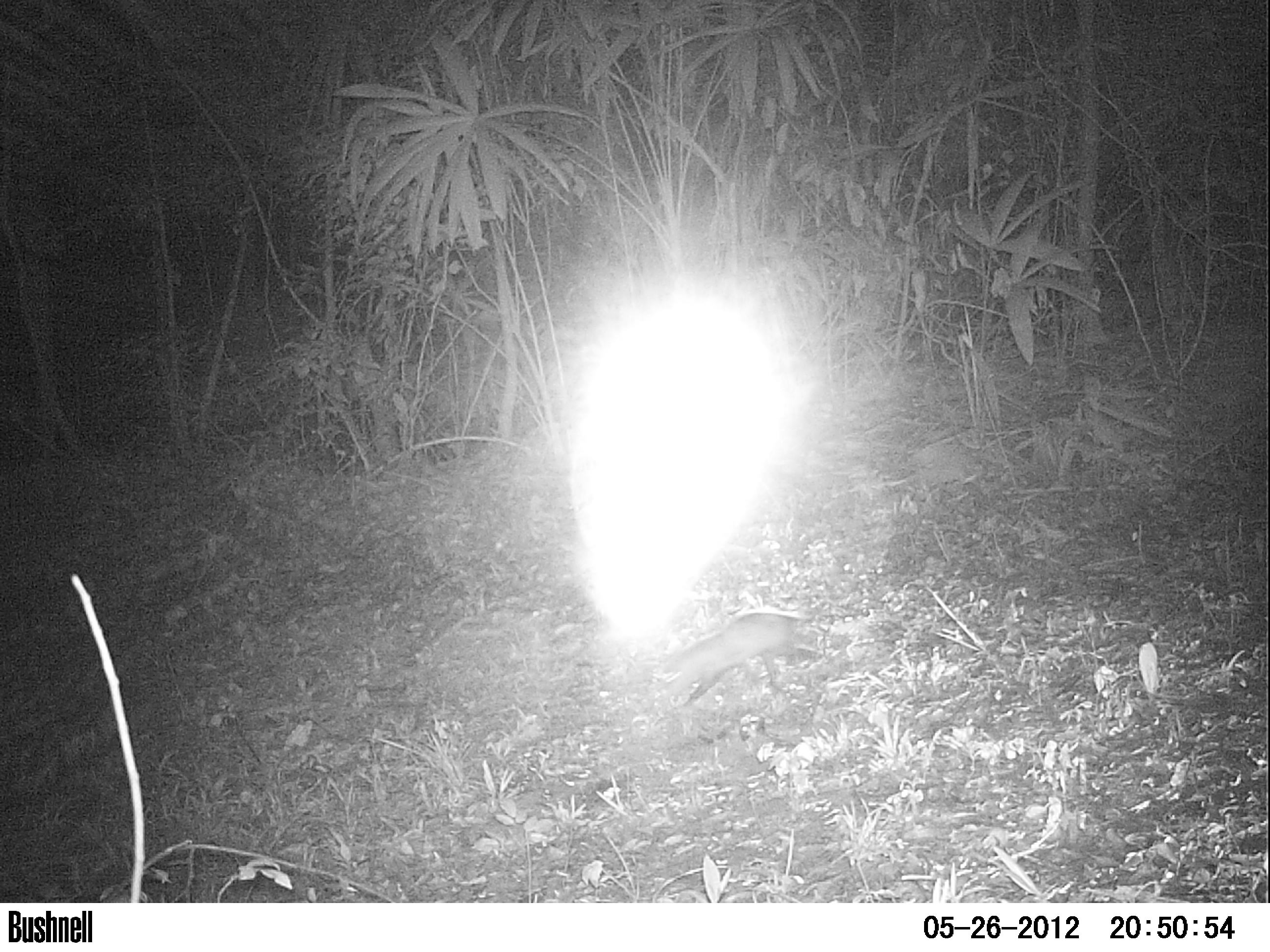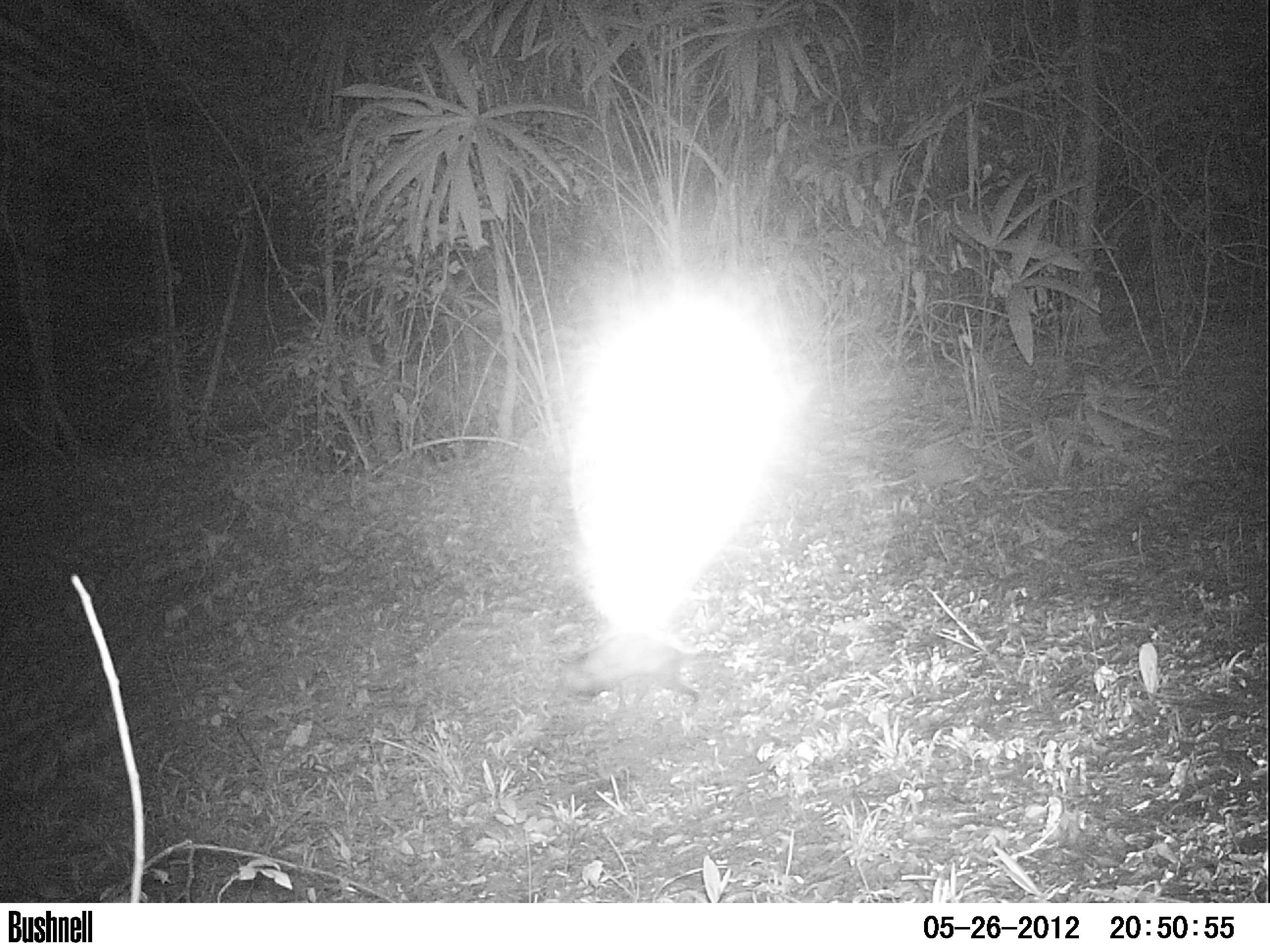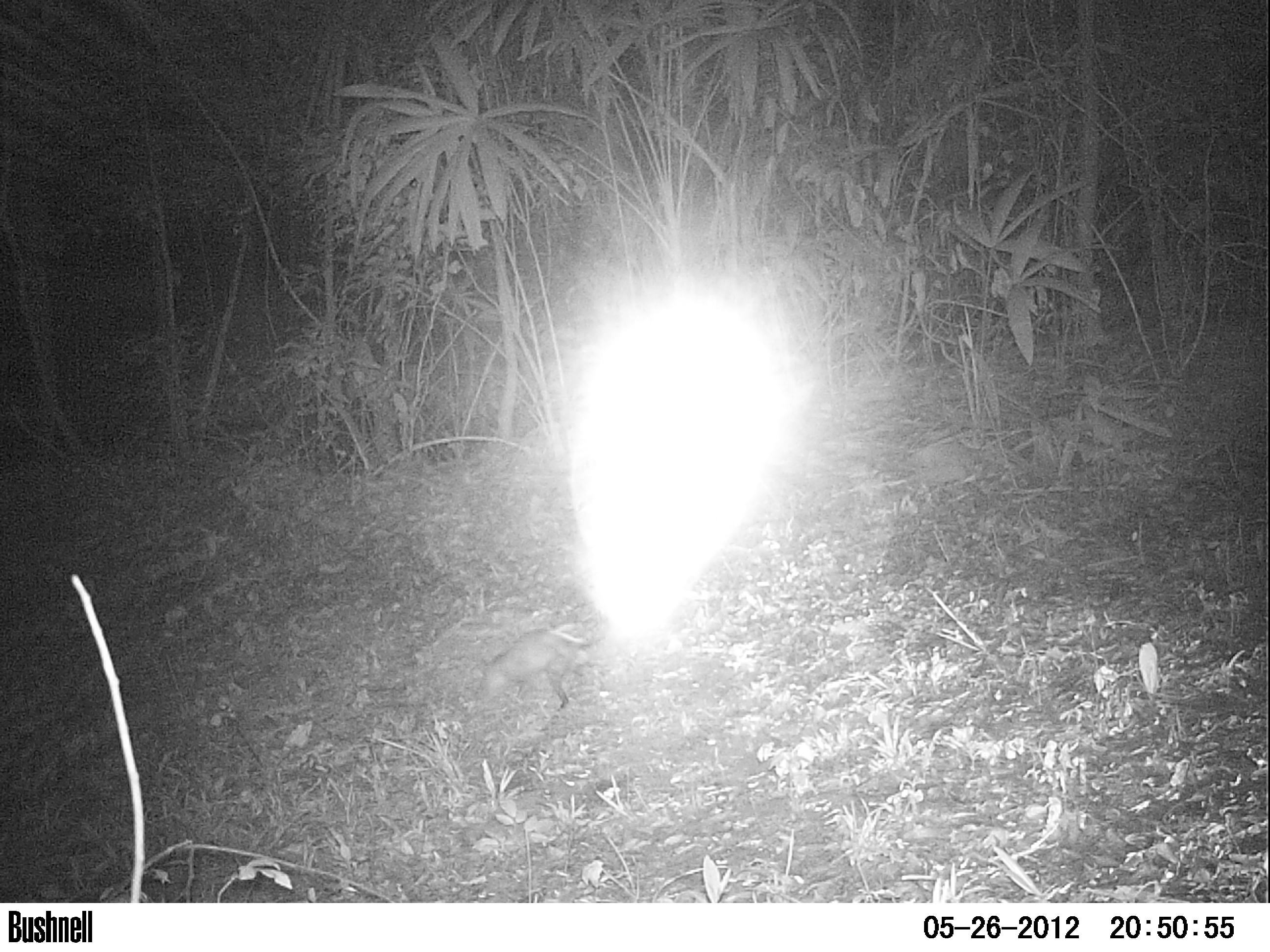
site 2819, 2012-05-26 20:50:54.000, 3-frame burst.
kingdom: Animalia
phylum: Chordata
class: Mammalia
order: Didelphimorphia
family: Didelphidae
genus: Didelphis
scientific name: Didelphis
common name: american opossums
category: didelphis sp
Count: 1.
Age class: adult.